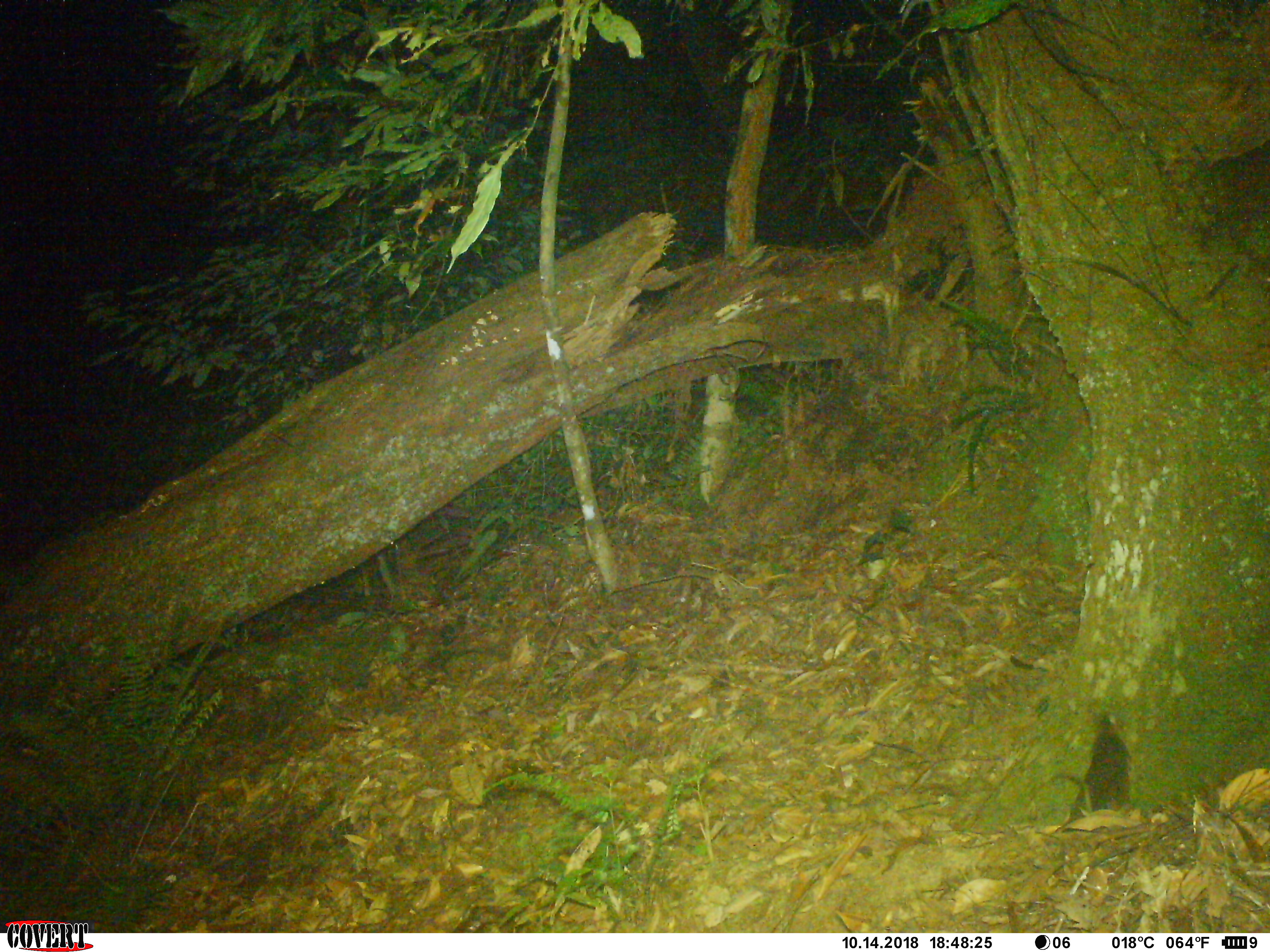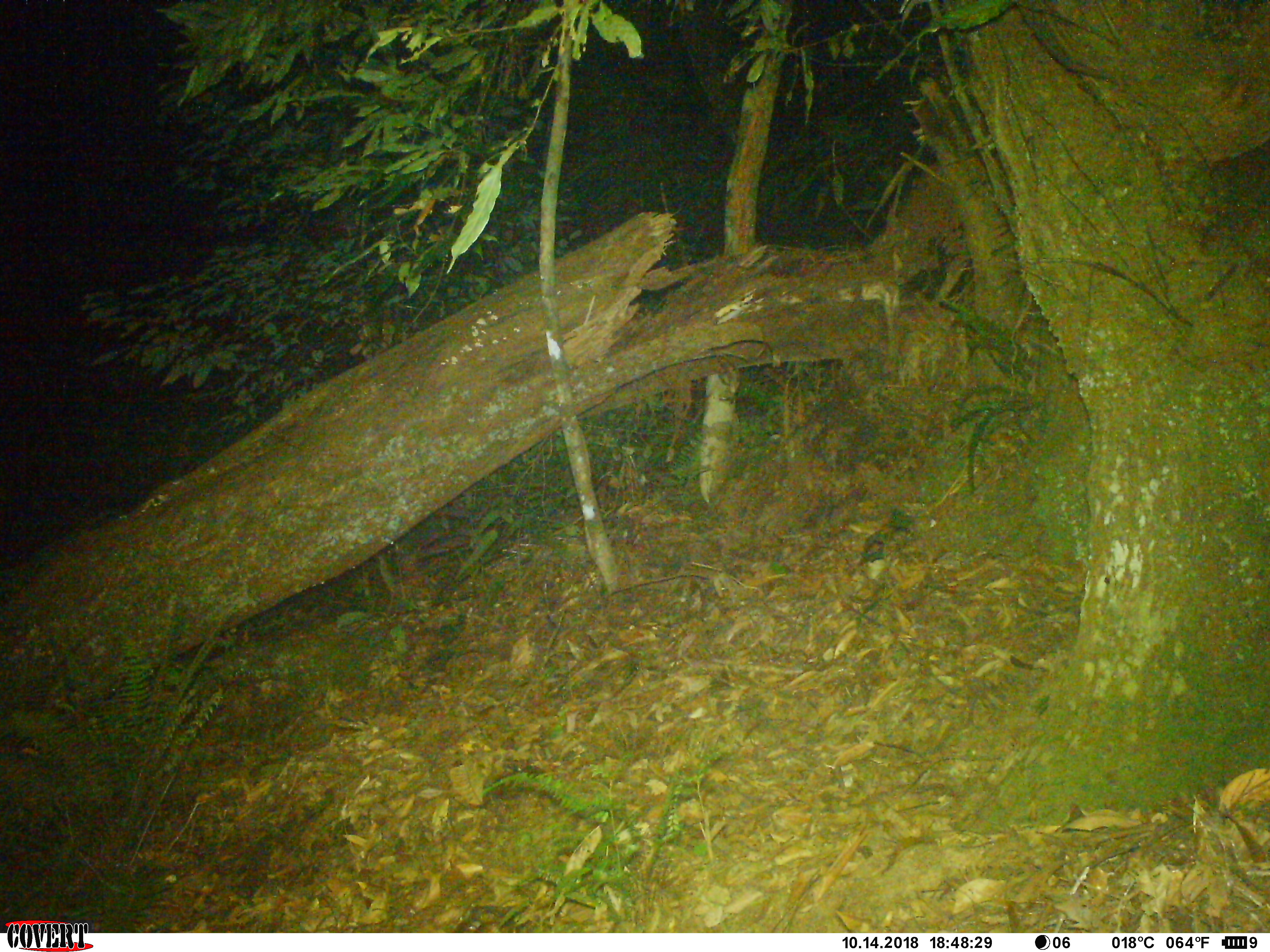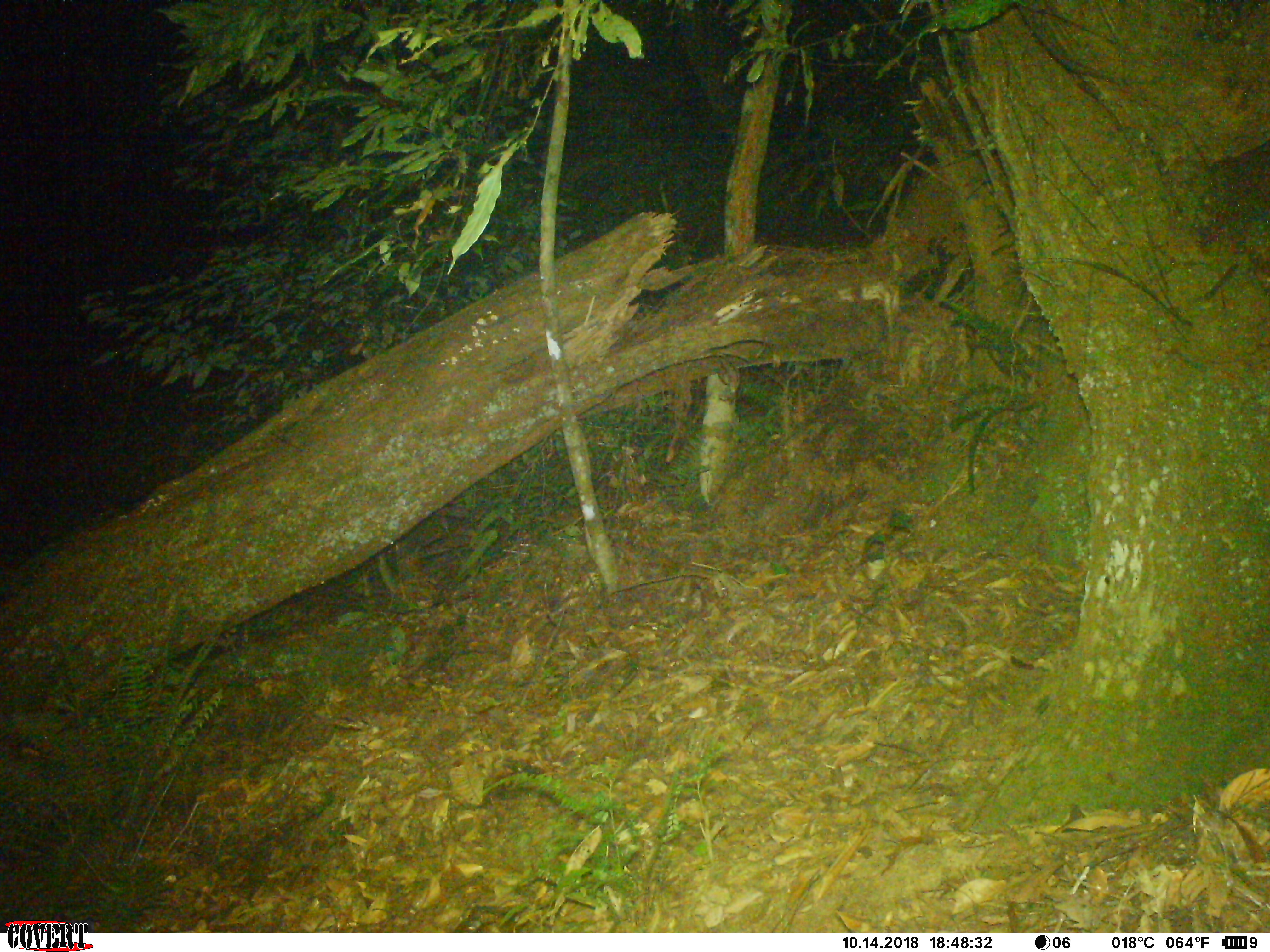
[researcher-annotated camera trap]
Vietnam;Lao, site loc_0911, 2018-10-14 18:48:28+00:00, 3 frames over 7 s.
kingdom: Animalia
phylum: Chordata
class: Mammalia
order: Rodentia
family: Muridae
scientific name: Muridae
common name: old-world mice and rats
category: unidentified murid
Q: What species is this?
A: Unidentified murid (old-world mice and rats) (Muridae).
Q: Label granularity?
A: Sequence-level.